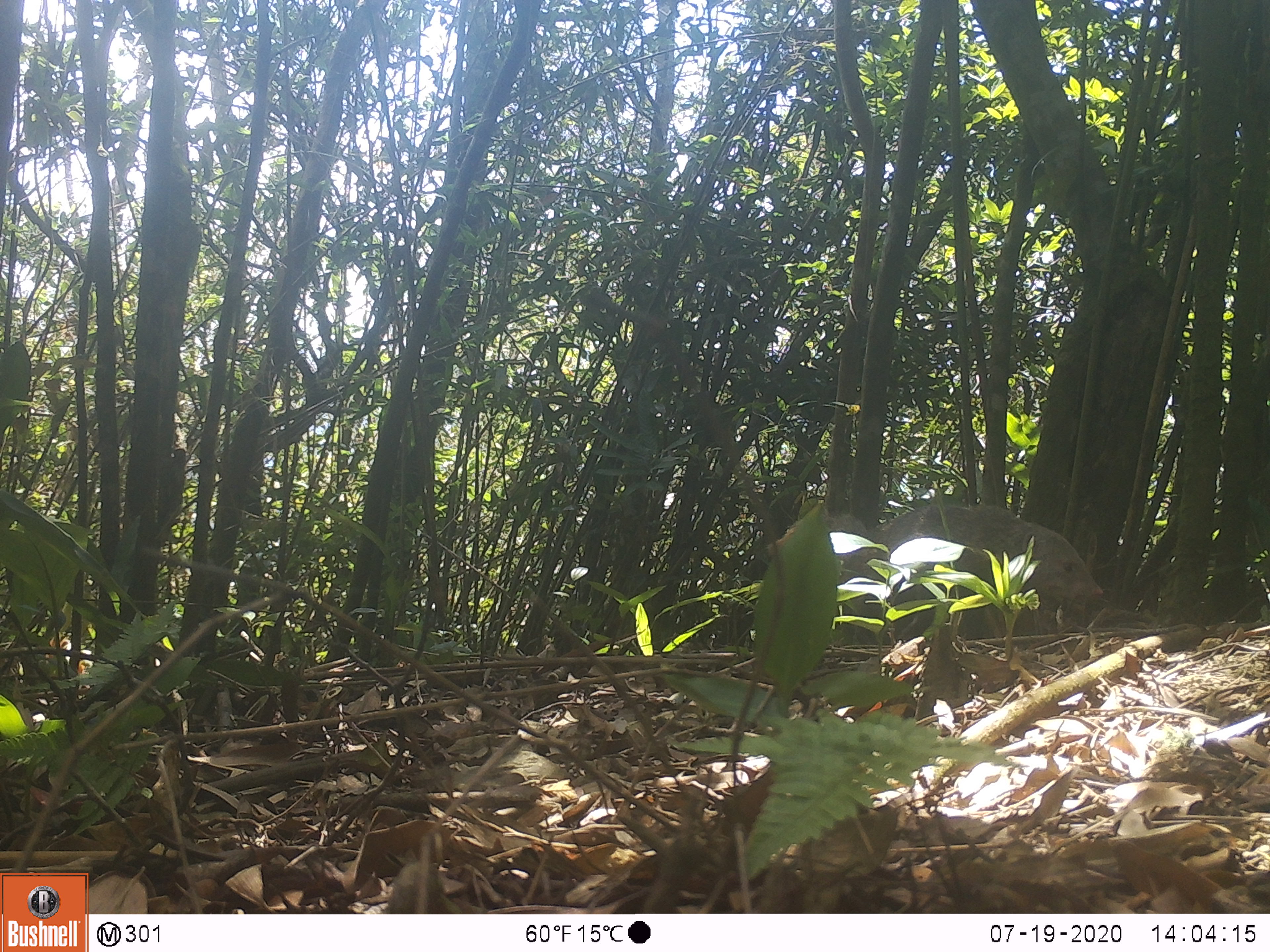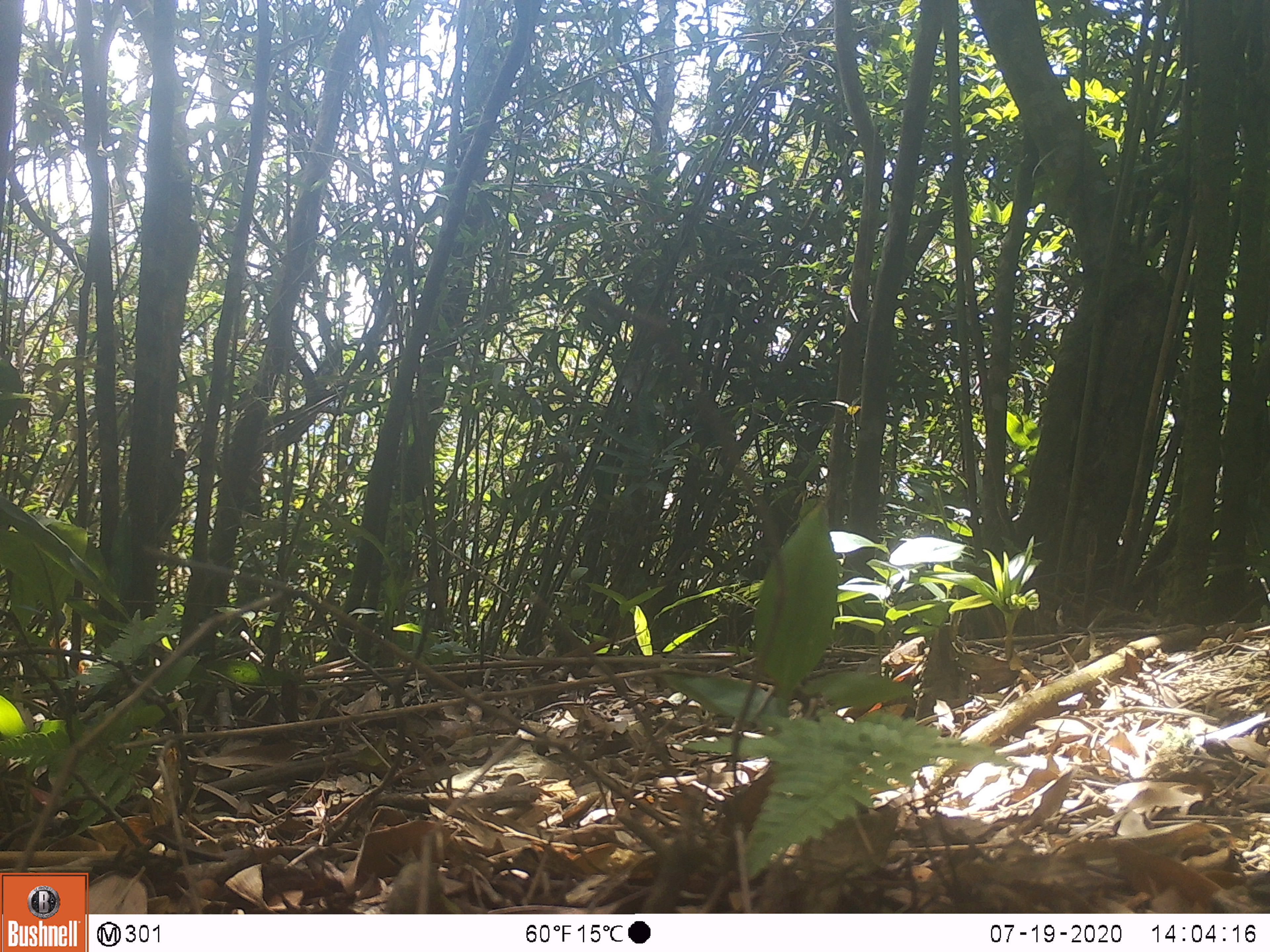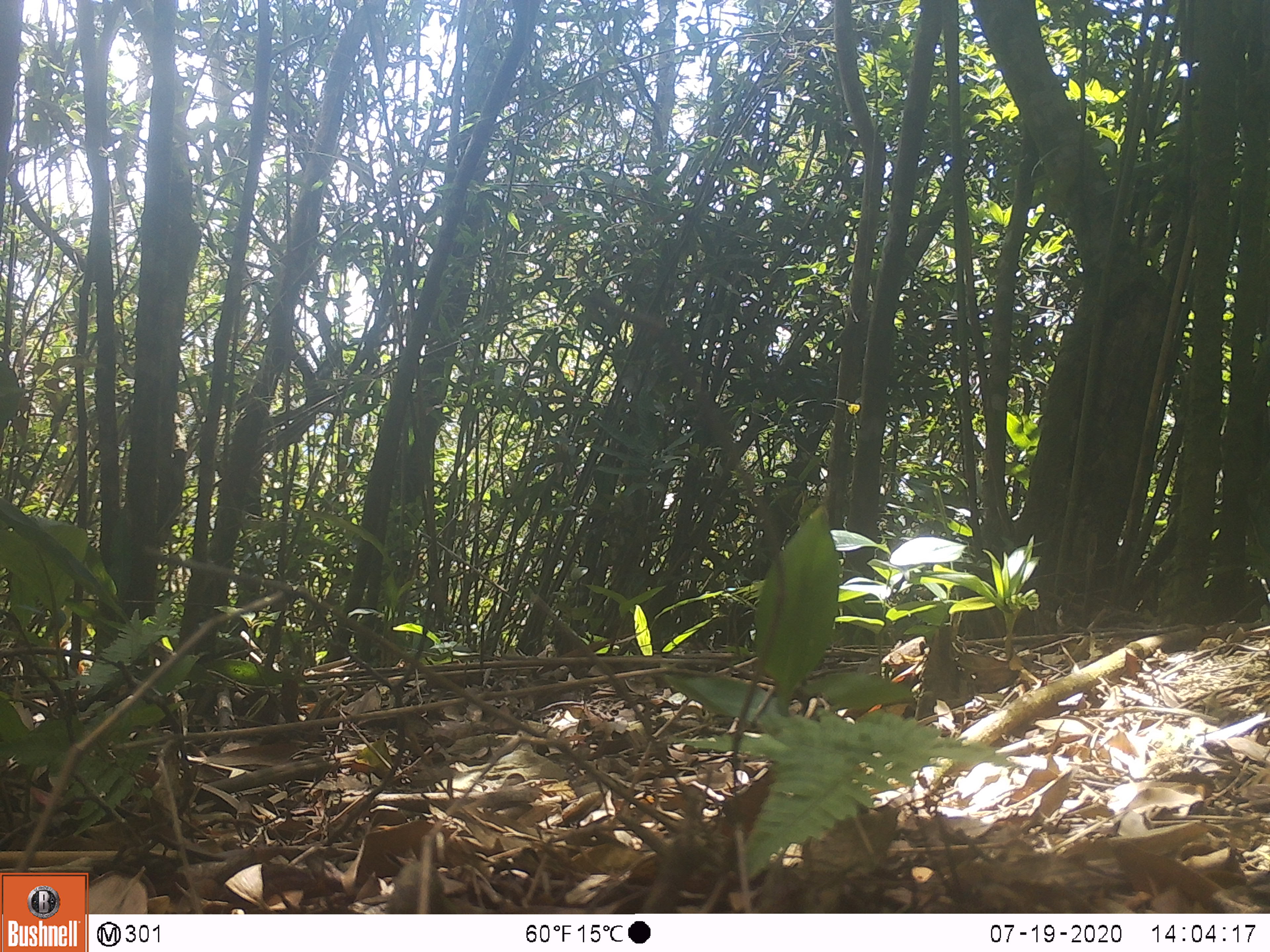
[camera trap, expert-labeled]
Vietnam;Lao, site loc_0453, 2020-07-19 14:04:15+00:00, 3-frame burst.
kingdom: Animalia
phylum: Chordata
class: Mammalia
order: Carnivora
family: Herpestidae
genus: Urva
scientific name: Urva urva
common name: crab-eating mongoose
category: crab eating mongoose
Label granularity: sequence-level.